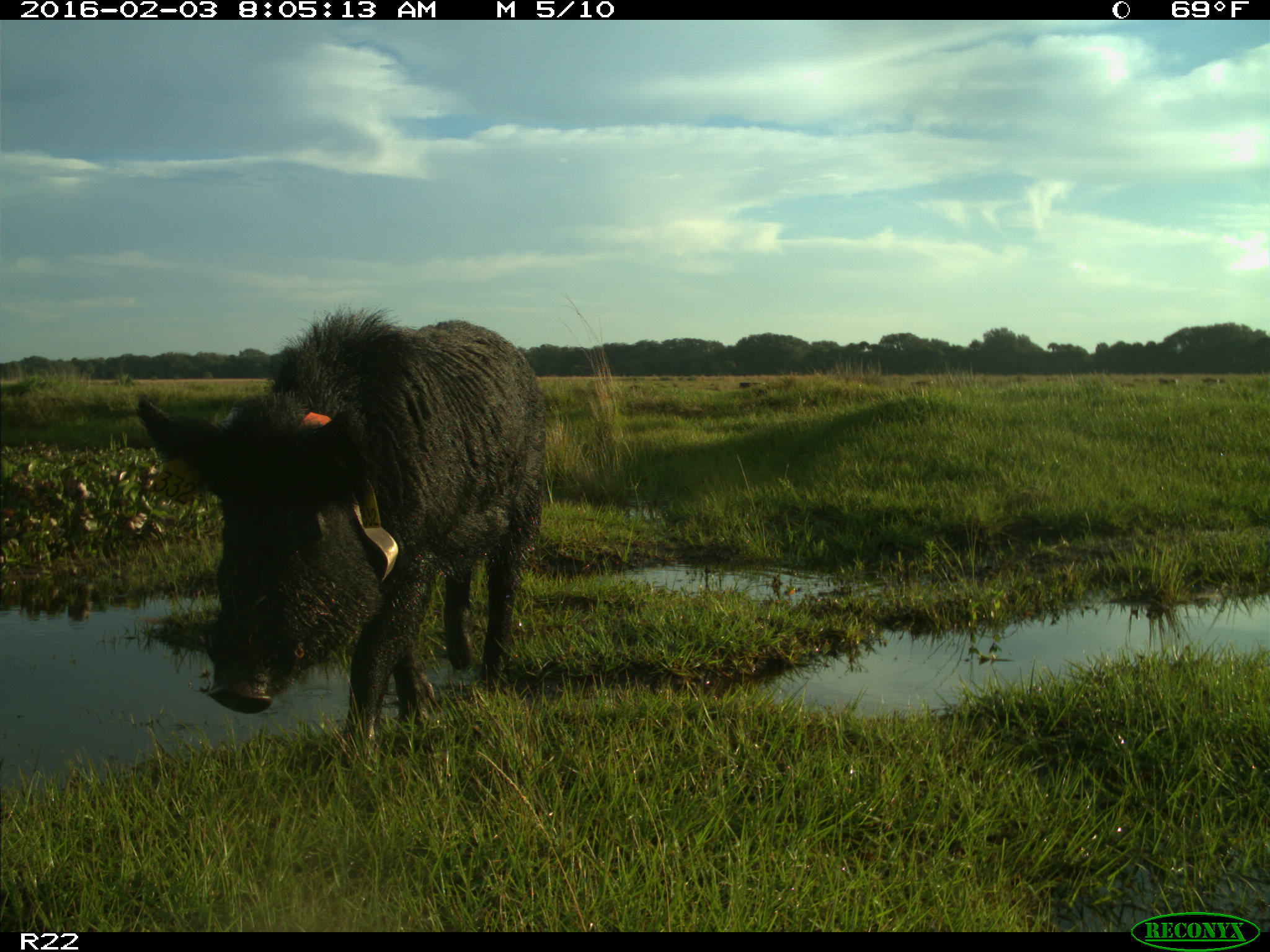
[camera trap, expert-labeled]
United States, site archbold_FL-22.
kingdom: Animalia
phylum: Chordata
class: Mammalia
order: Artiodactyla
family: Suidae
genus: Sus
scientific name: Sus scrofa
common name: wild boar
Sus scrofa (wild boar).